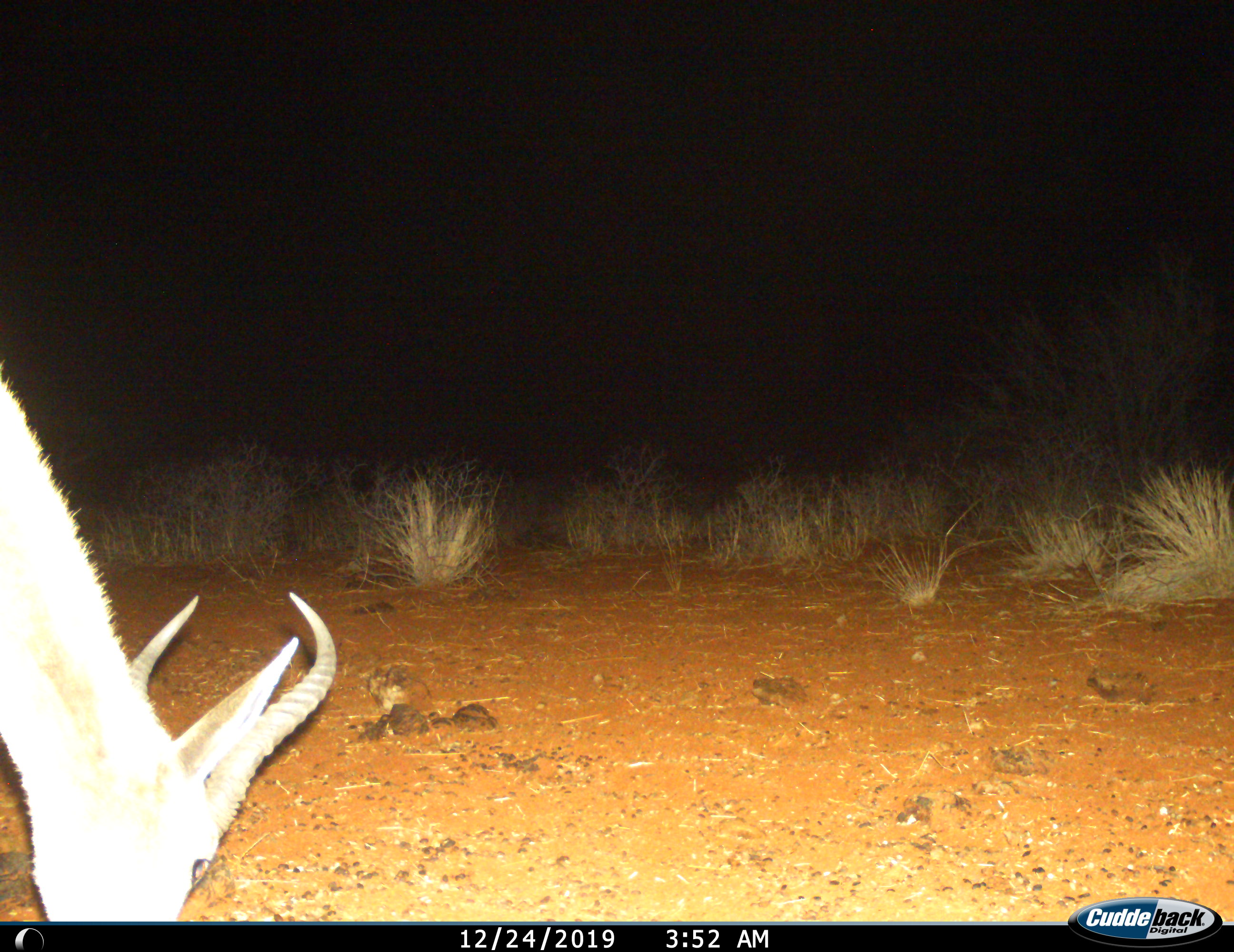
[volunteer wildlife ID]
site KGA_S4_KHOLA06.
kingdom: Animalia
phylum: Chordata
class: Mammalia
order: Artiodactyla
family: Bovidae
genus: Antidorcas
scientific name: Antidorcas marsupialis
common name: springbok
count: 1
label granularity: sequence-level